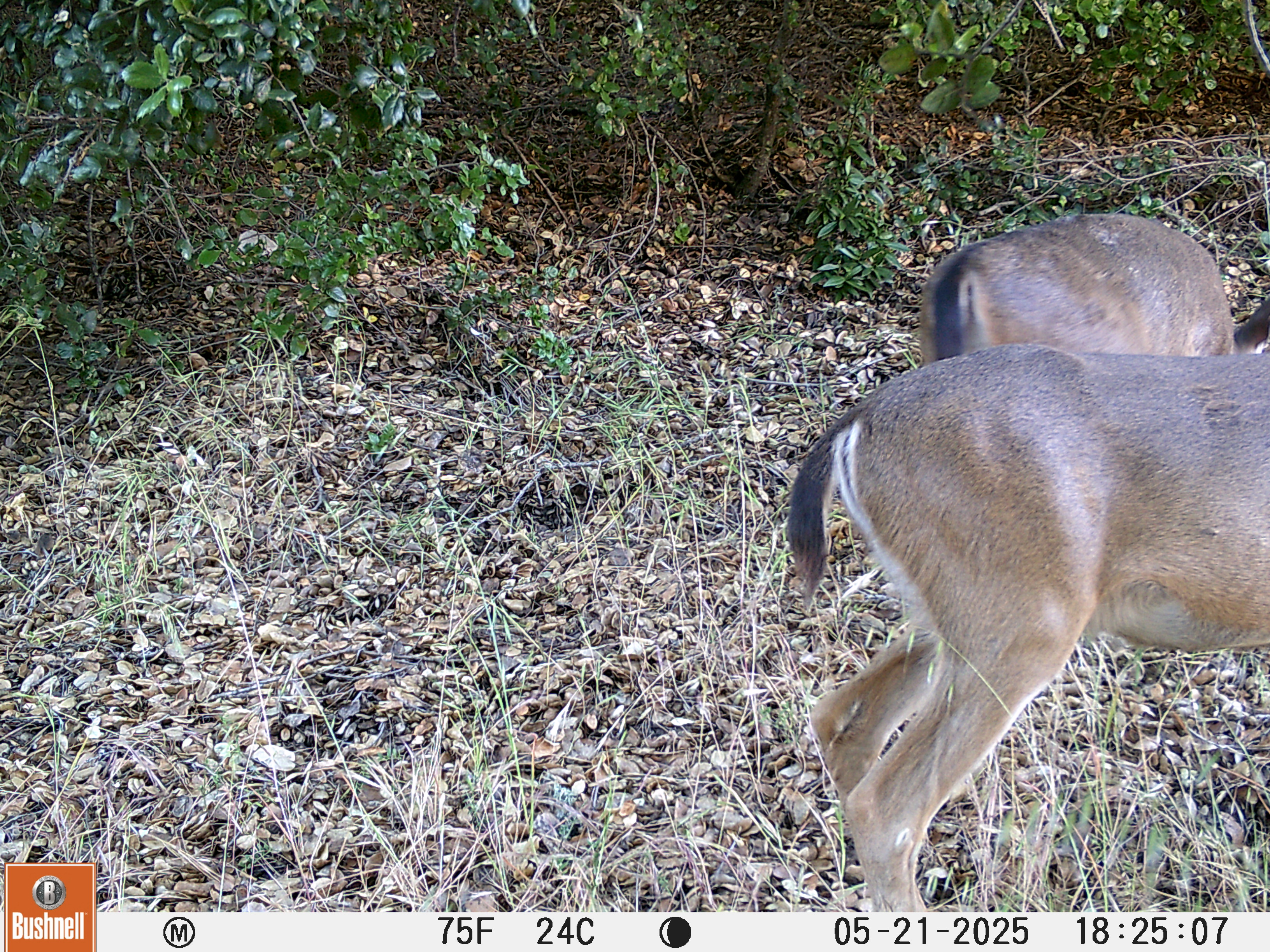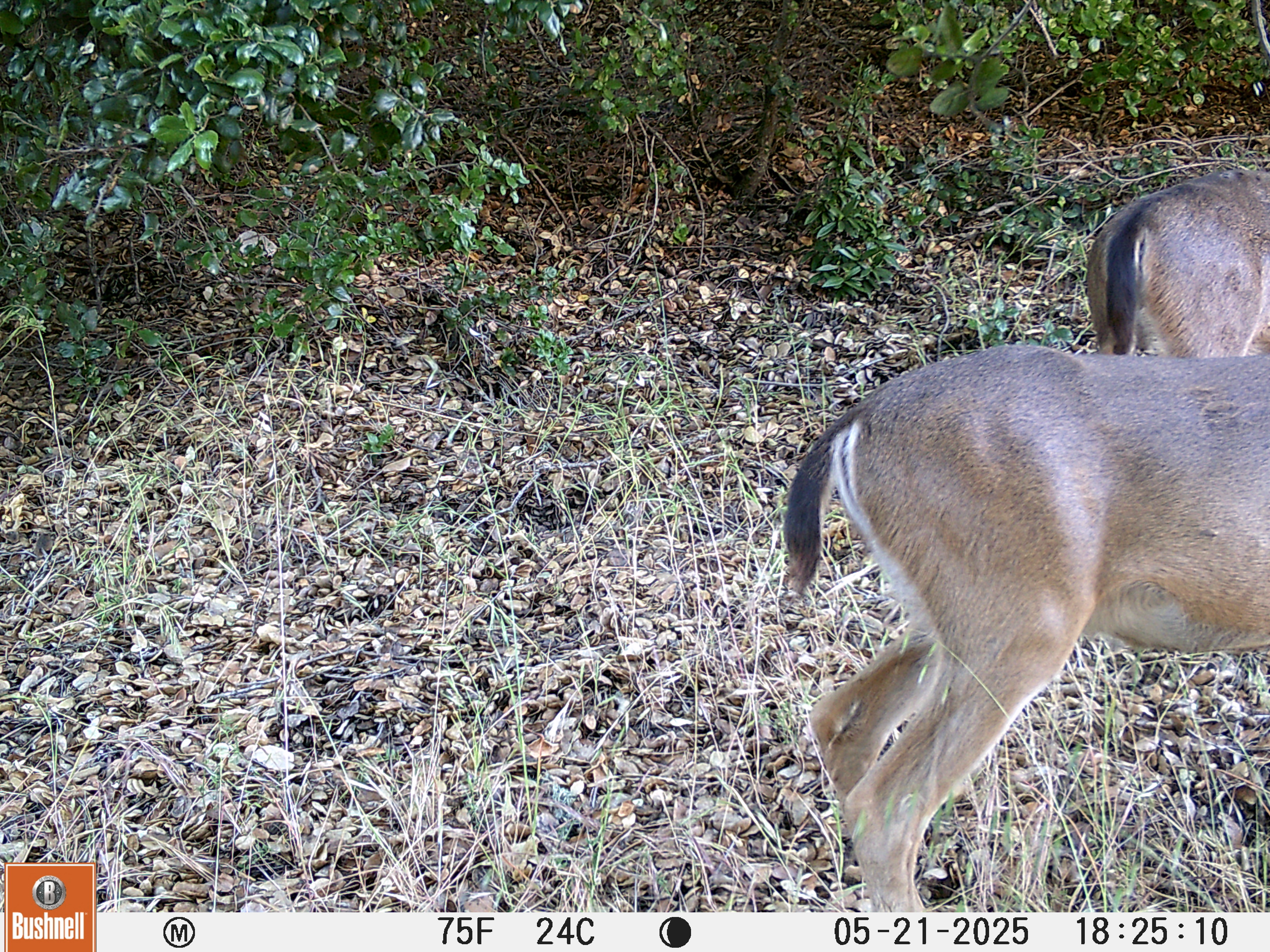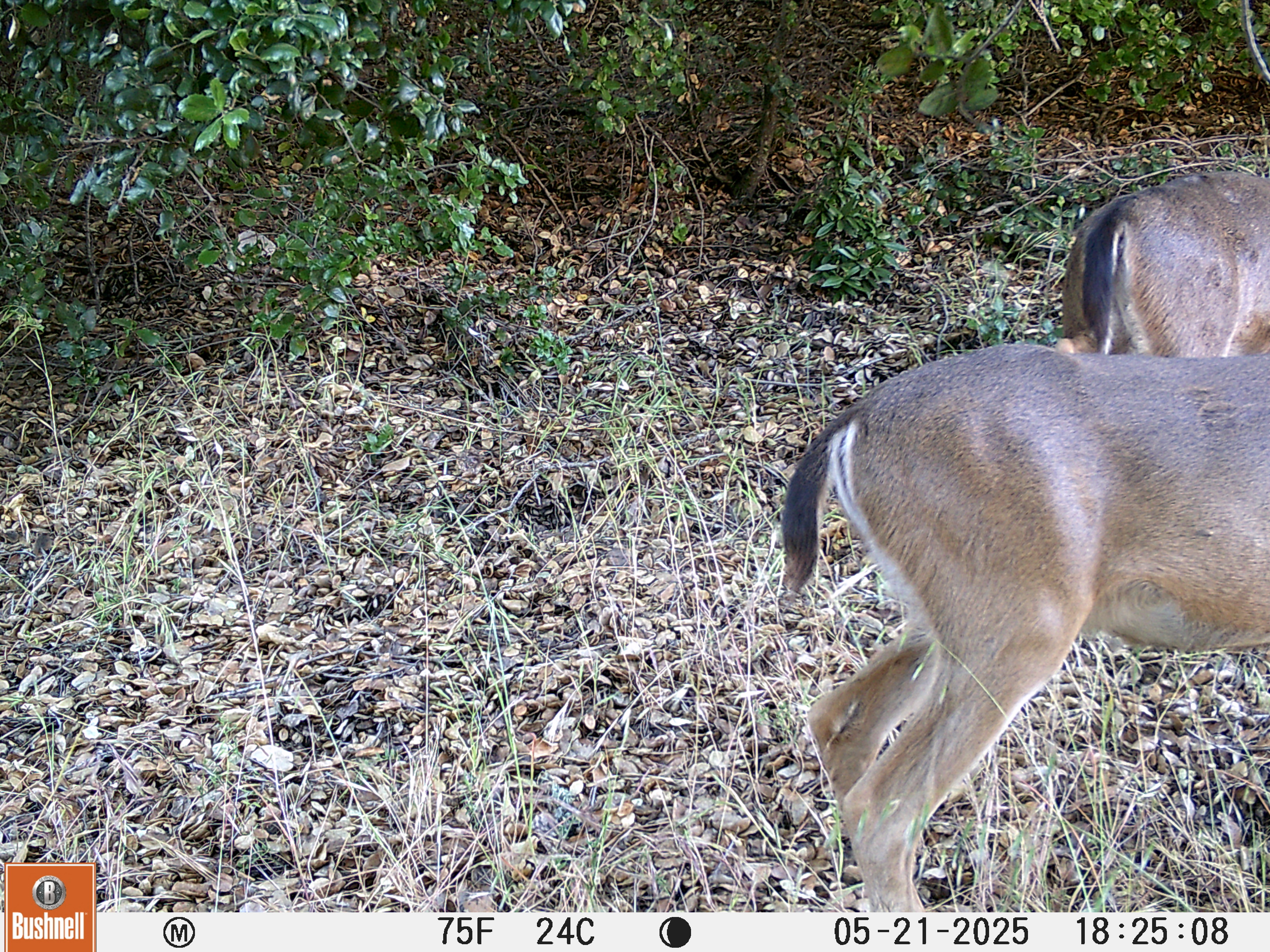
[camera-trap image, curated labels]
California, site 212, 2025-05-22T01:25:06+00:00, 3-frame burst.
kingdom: Animalia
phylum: Chordata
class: Mammalia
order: Artiodactyla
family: Cervidae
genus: Odocoileus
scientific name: Odocoileus hemionus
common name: mule deer